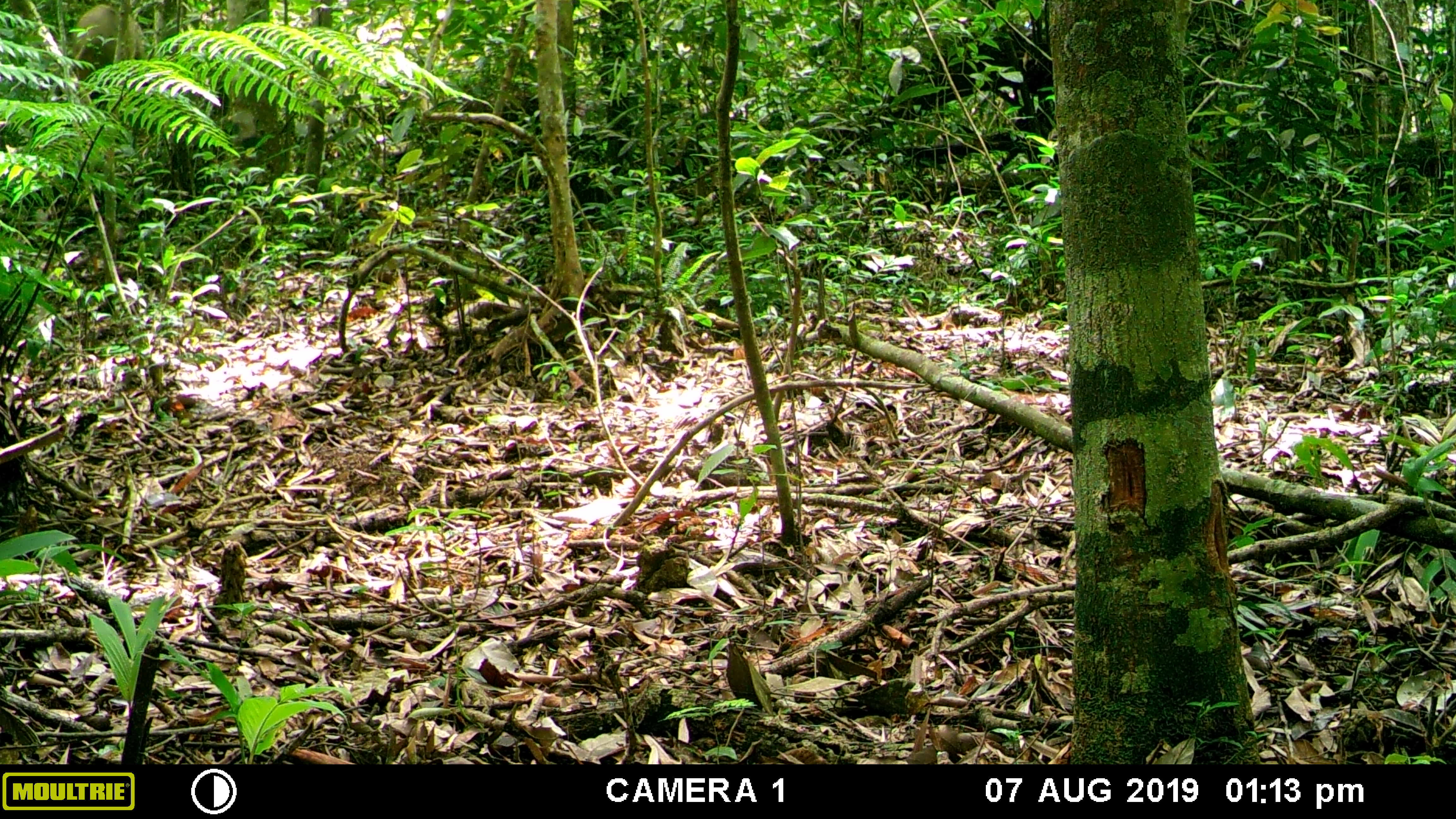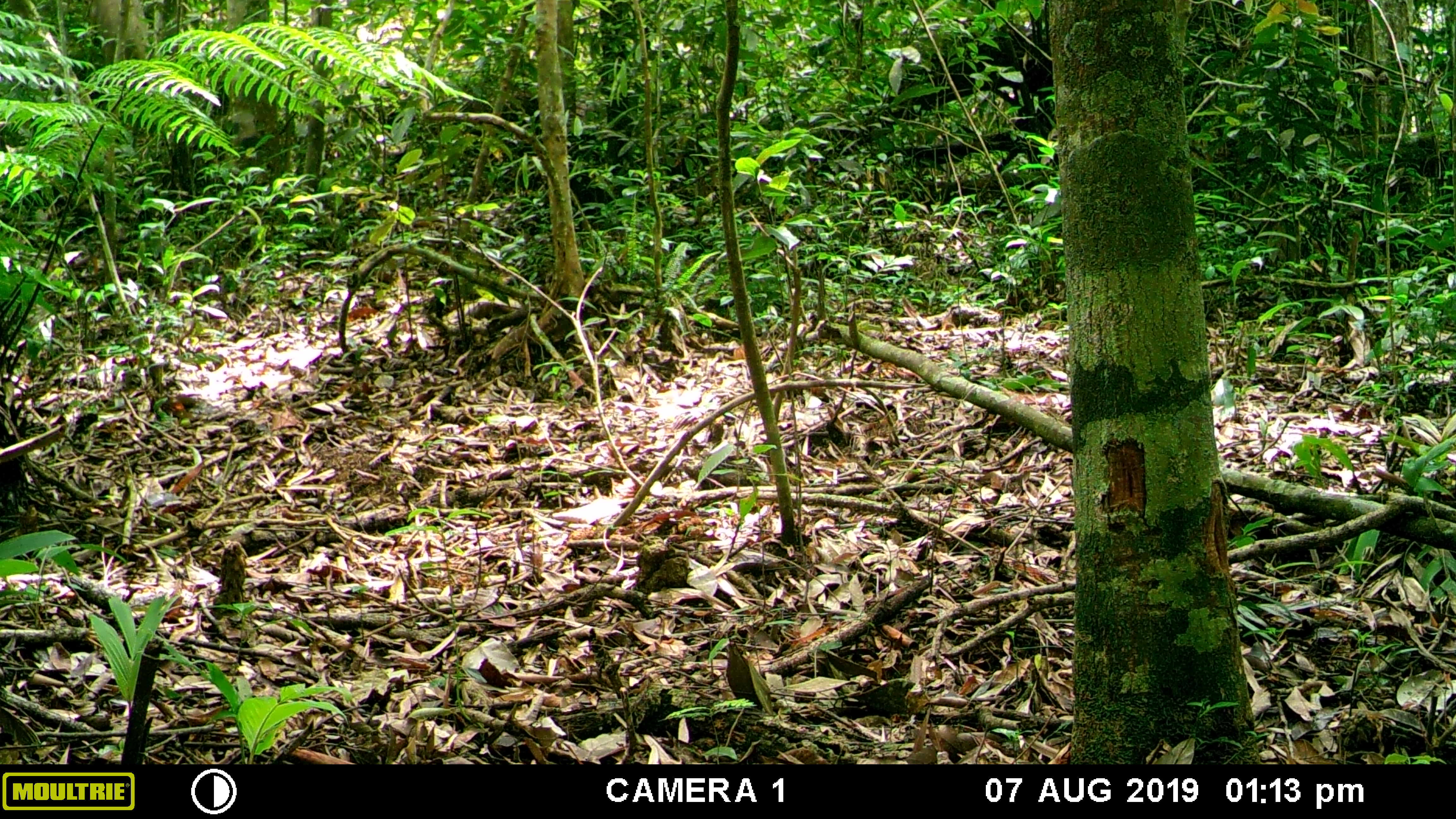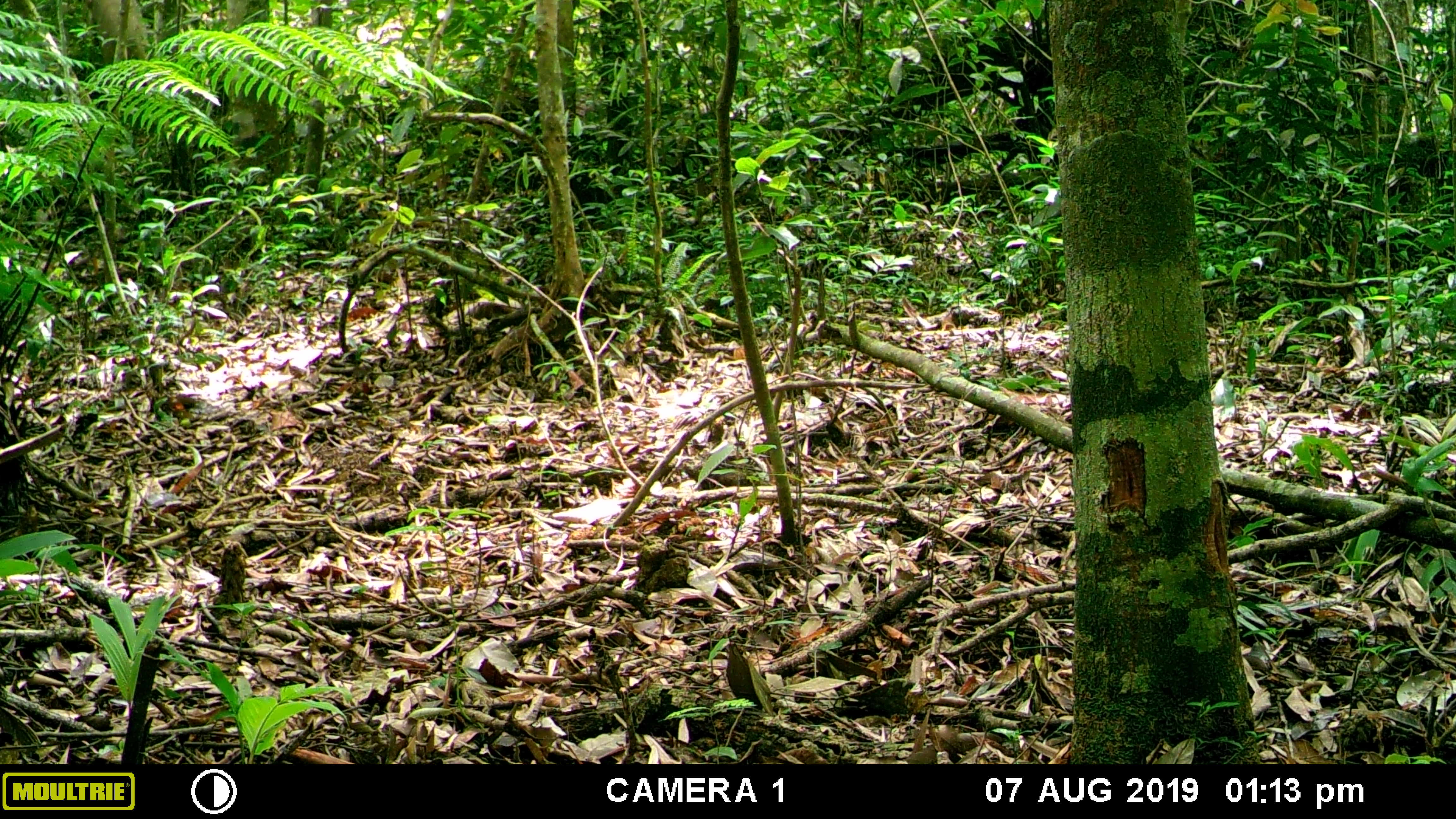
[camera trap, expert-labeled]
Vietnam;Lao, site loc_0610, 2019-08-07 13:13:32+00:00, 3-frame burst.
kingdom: Animalia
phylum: Chordata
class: Mammalia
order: Artiodactyla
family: Suidae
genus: Sus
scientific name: Sus scrofa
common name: eurasian wild pig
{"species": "eurasian wild pig (Sus scrofa)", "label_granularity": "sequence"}